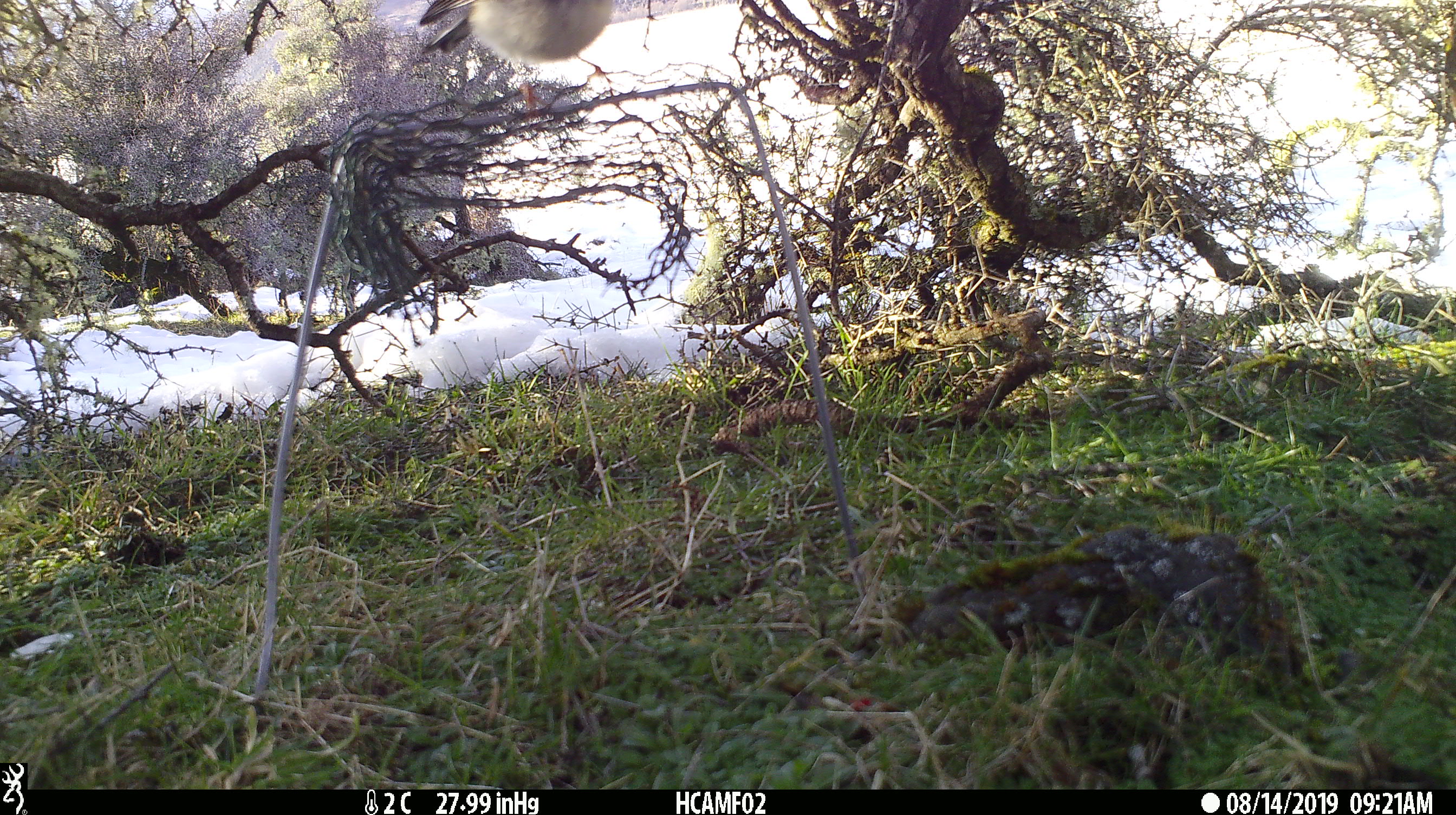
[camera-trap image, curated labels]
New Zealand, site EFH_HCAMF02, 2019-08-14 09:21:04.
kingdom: Animalia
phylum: Chordata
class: Aves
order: Passeriformes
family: Petroicidae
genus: Petroica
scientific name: Petroica macrocephala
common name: tomtit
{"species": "tomtit (Petroica macrocephala)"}